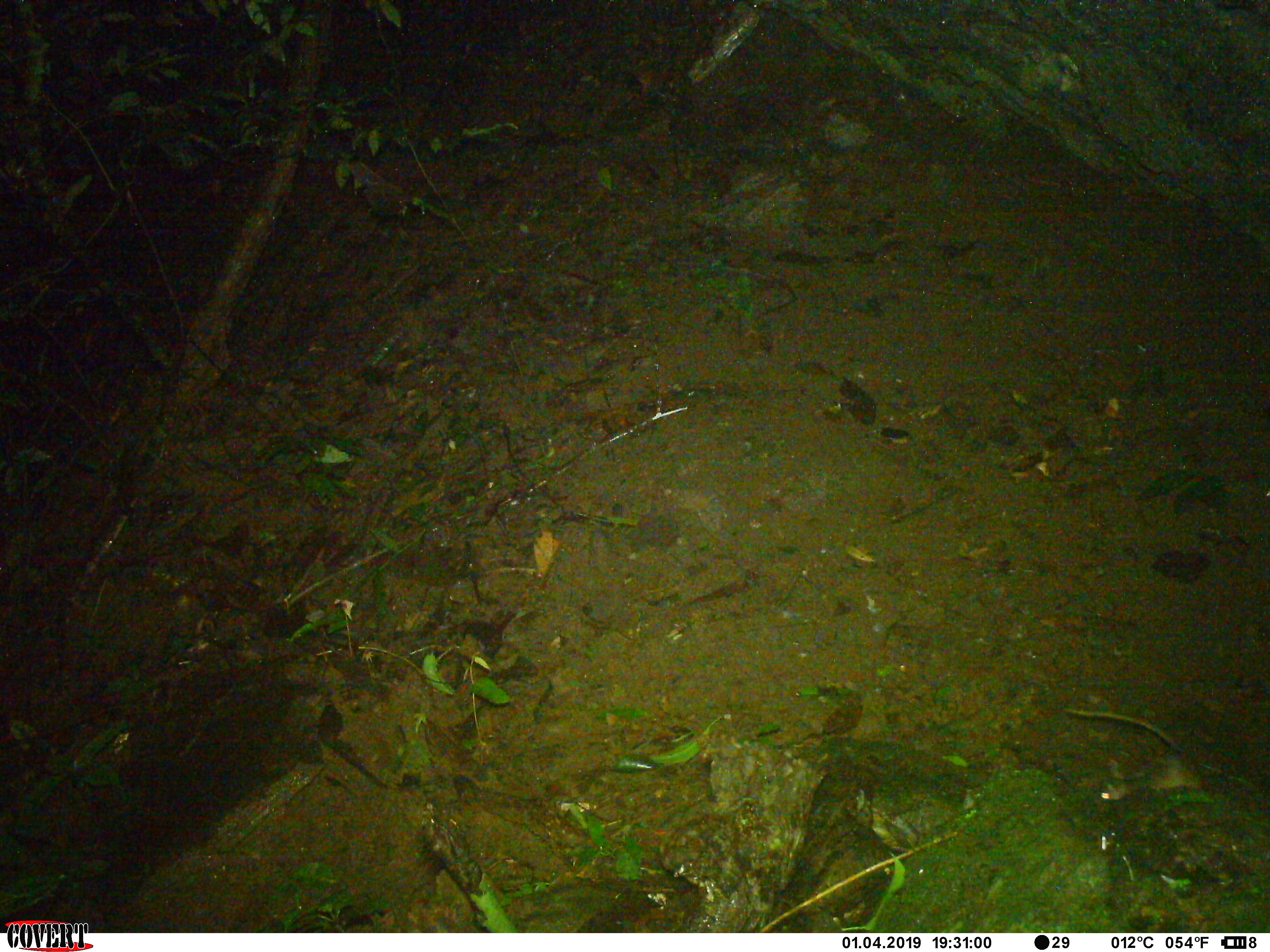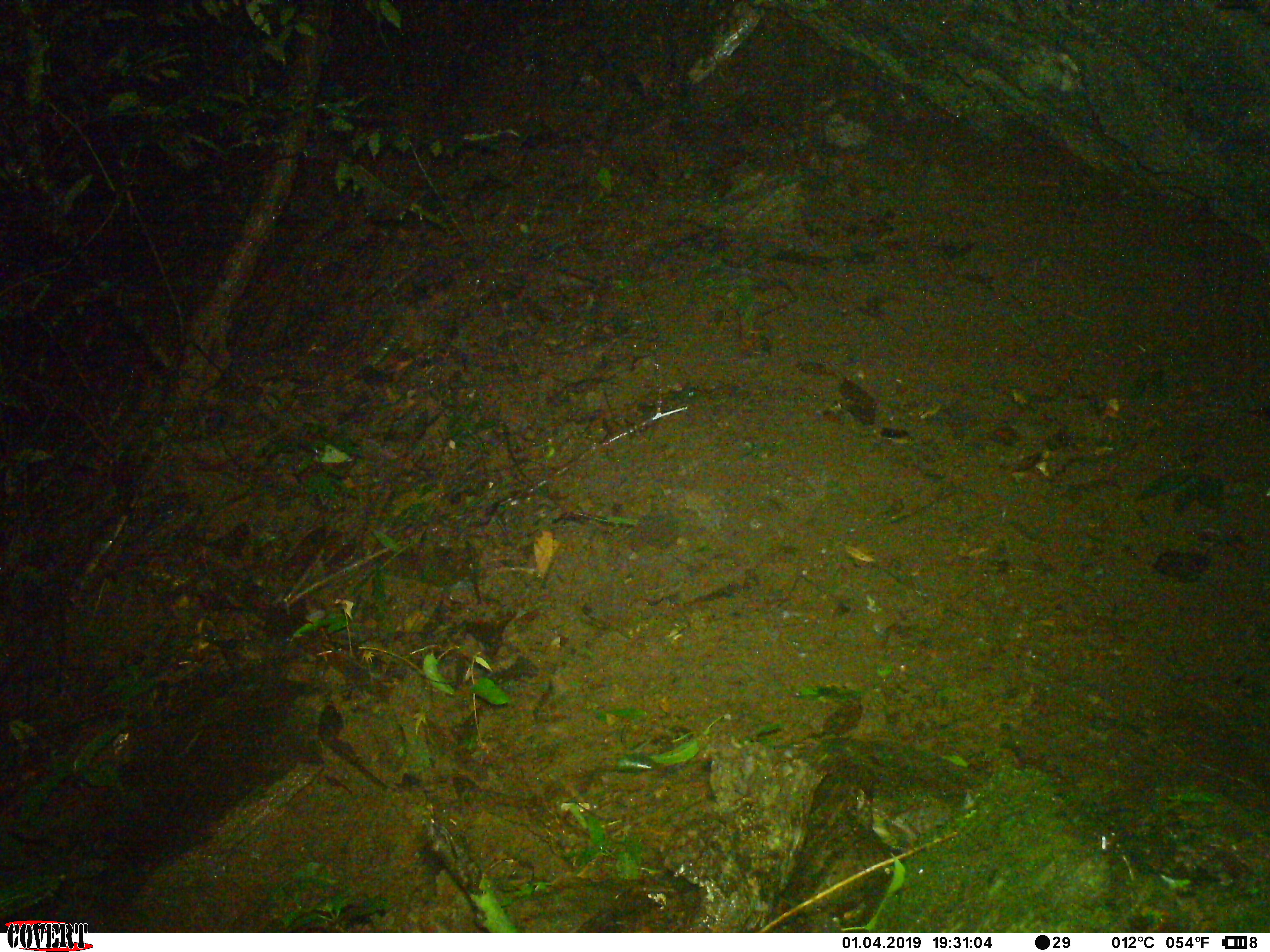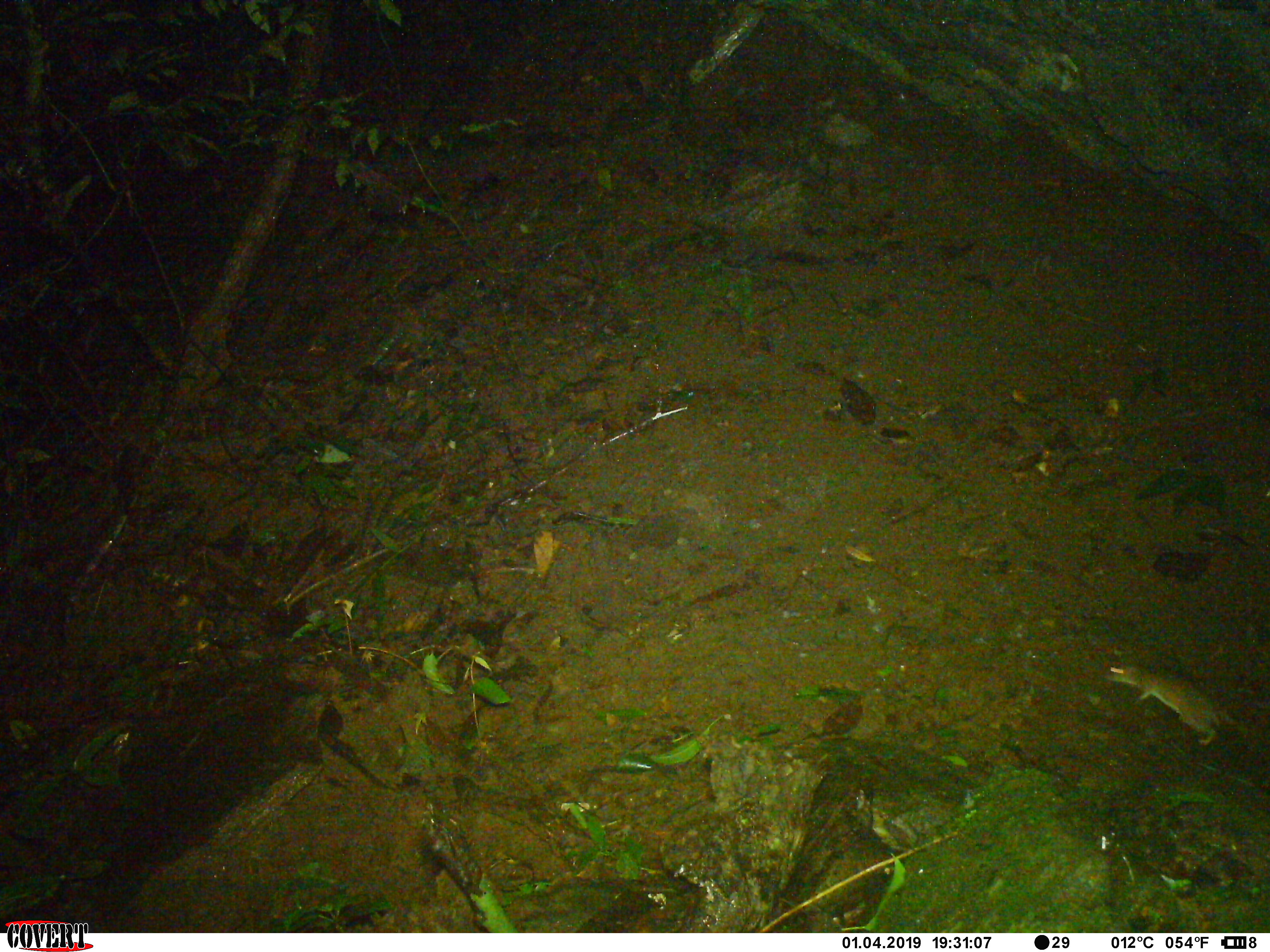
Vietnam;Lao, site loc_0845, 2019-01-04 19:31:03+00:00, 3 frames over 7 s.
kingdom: Animalia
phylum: Chordata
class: Mammalia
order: Rodentia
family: Muridae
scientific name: Muridae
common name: old-world mice and rats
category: unidentified murid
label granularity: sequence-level